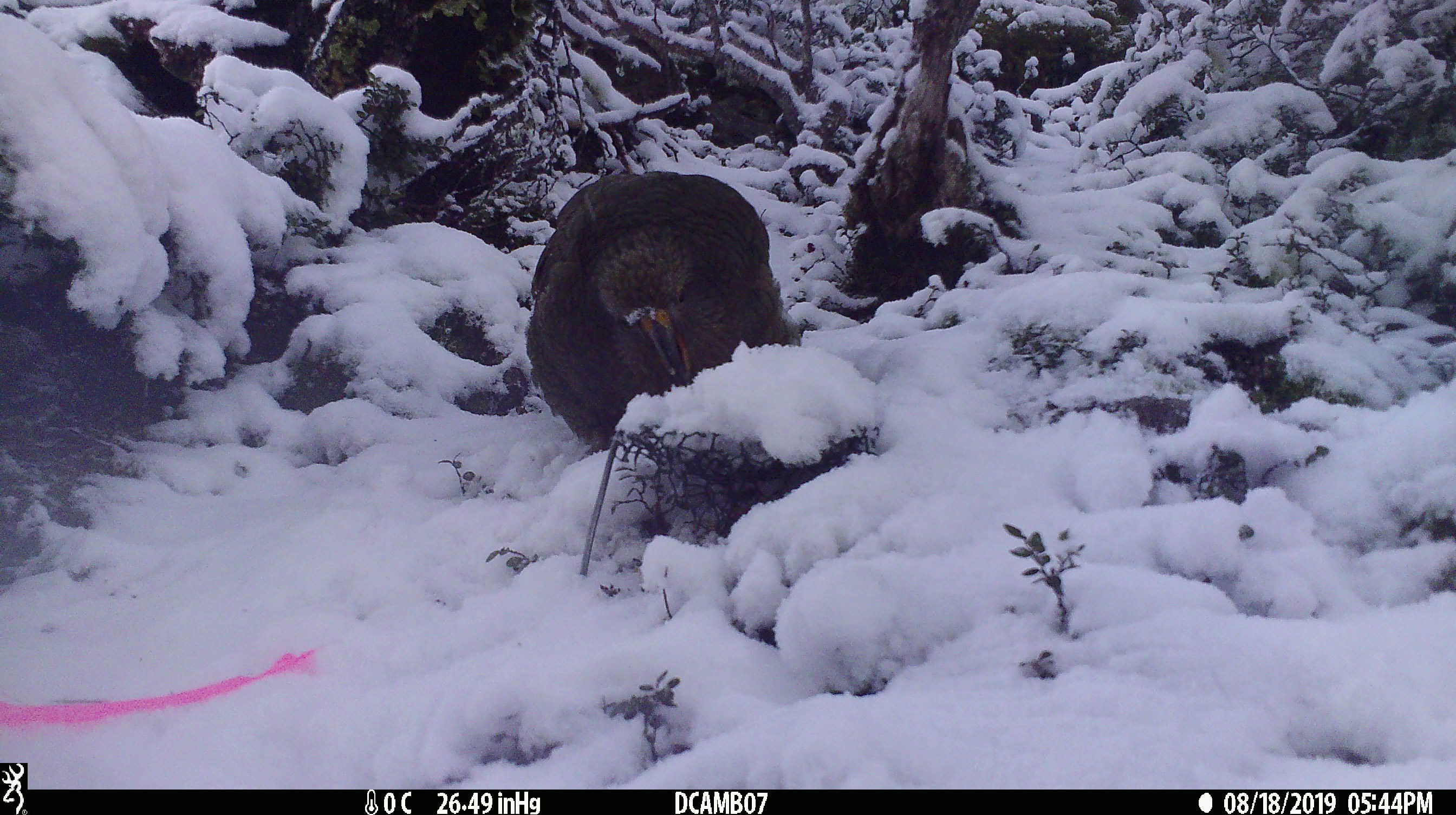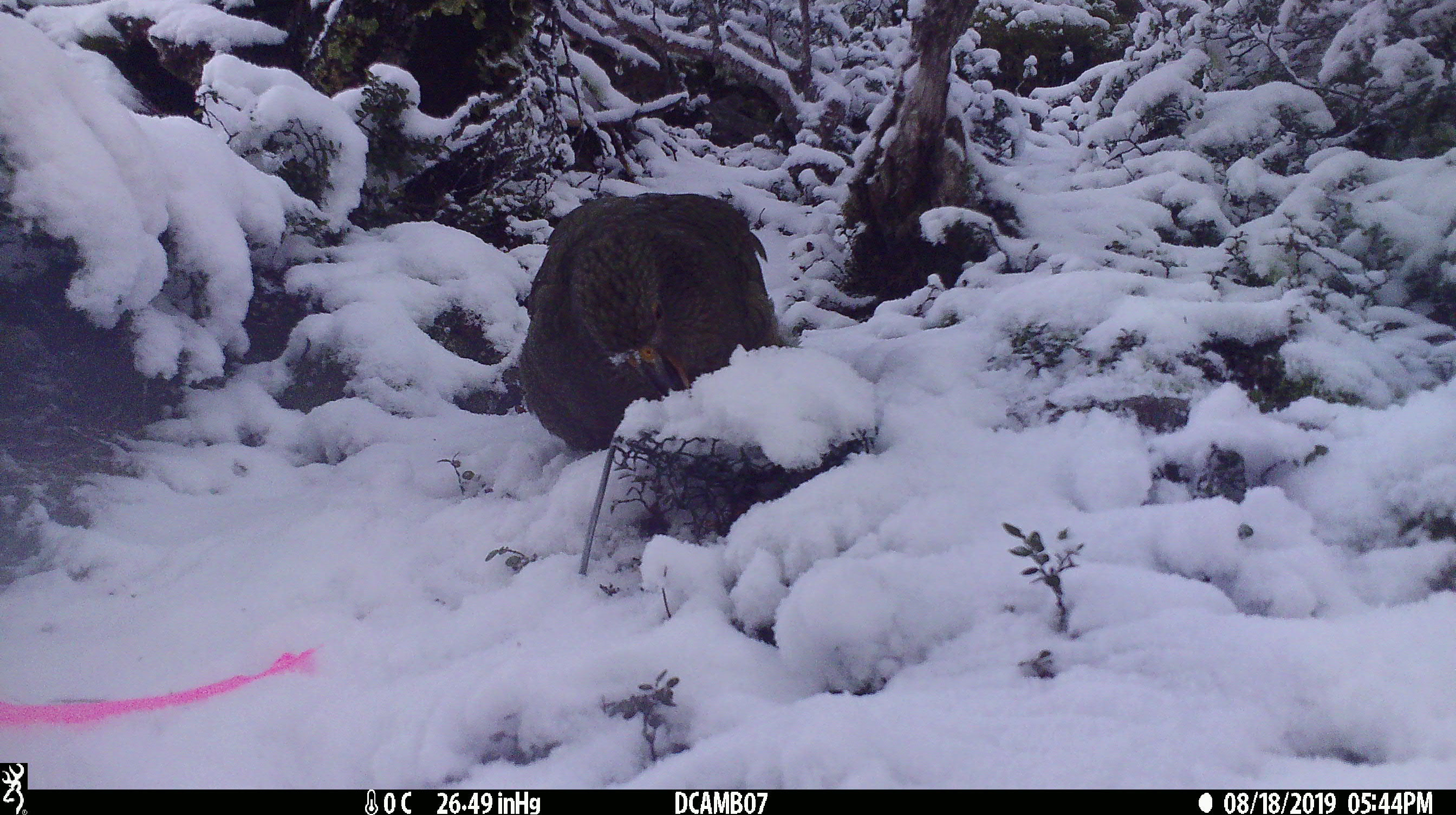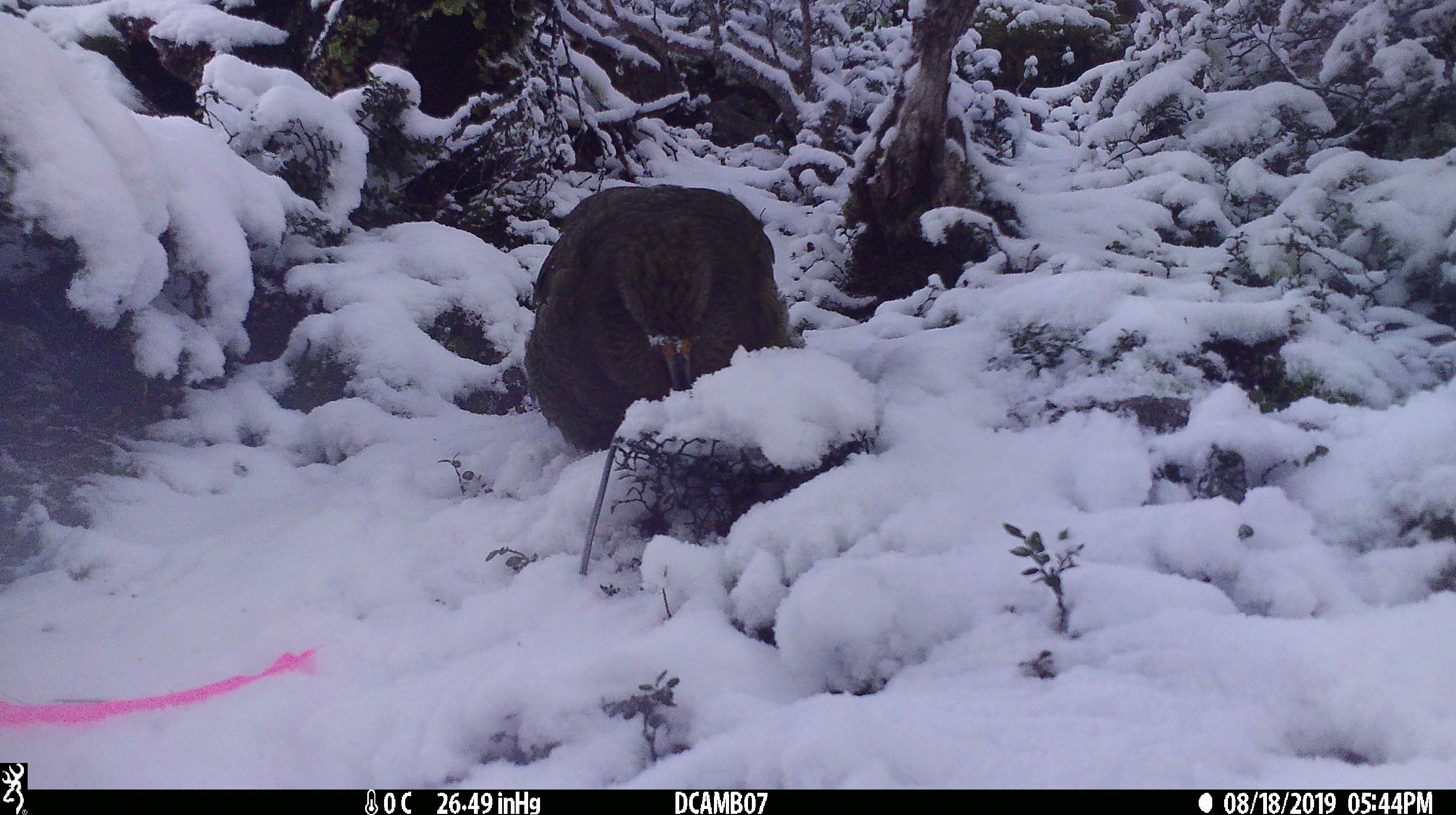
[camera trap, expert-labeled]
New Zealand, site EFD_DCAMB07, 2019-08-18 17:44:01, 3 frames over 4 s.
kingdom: Animalia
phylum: Chordata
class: Aves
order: Psittaciformes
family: Strigopidae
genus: Nestor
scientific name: Nestor notabilis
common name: kea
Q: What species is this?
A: Kea (Nestor notabilis).